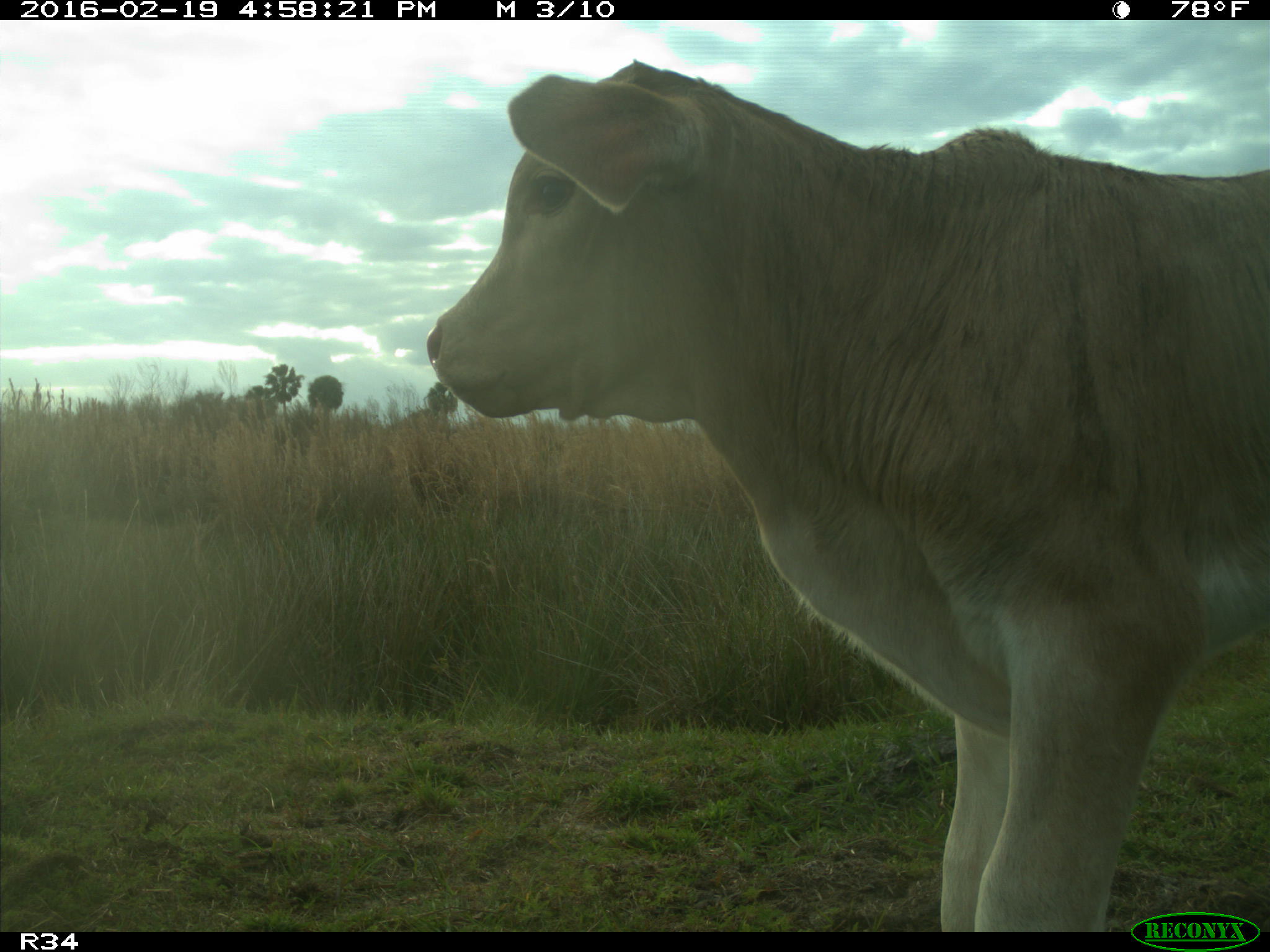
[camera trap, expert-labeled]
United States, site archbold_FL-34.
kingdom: Animalia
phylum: Chordata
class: Mammalia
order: Artiodactyla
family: Bovidae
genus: Bos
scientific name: Bos taurus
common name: domestic cow